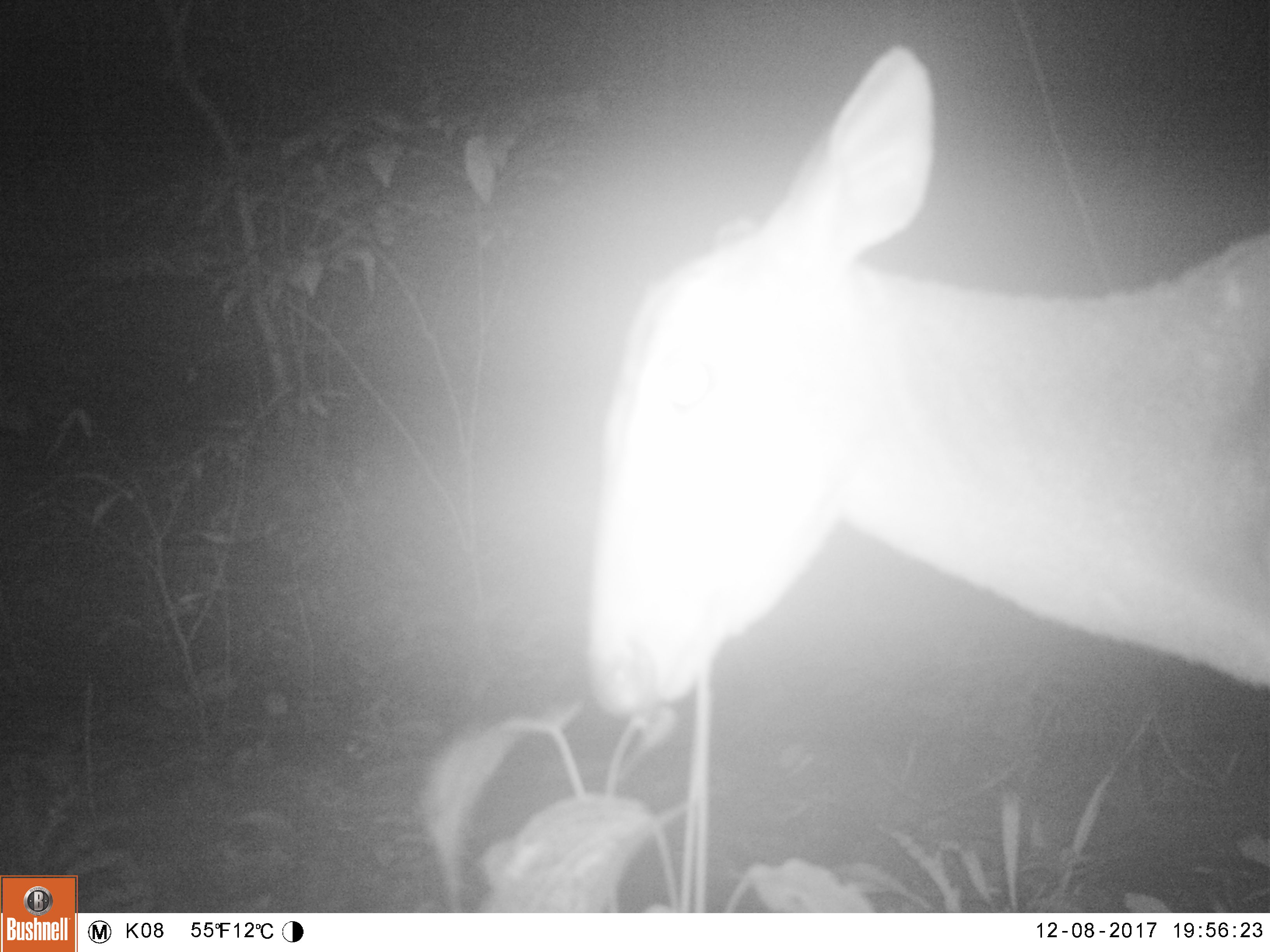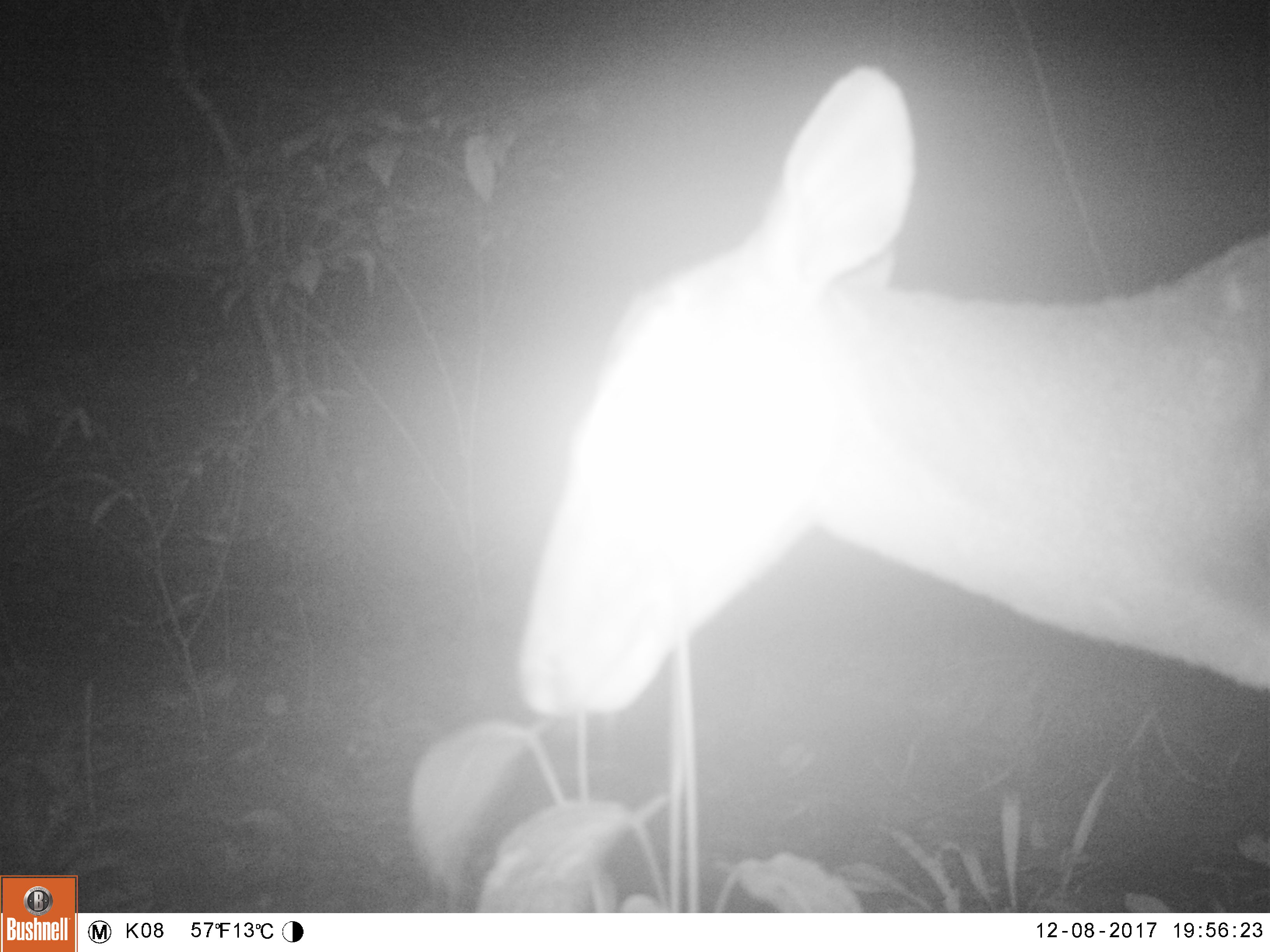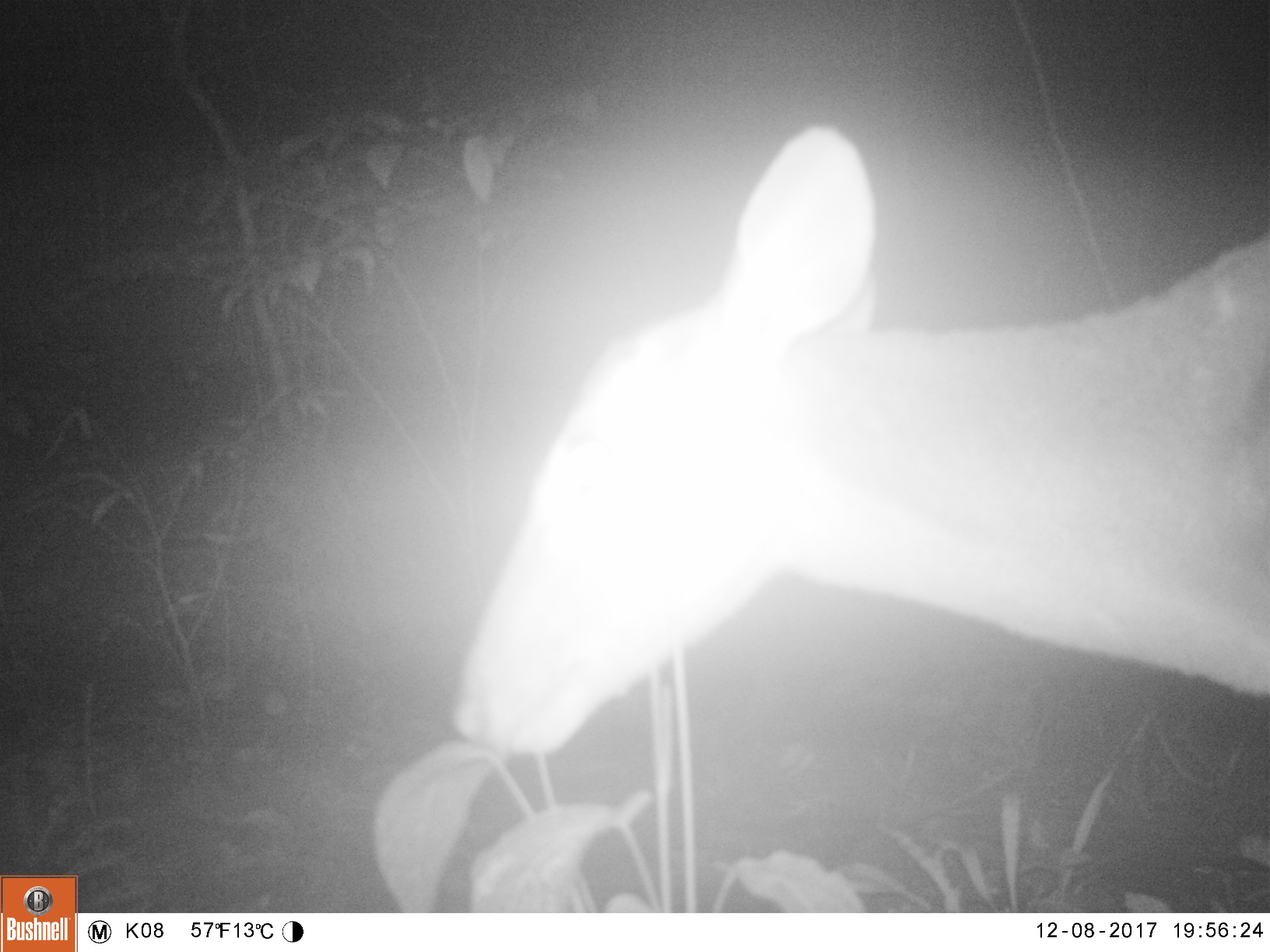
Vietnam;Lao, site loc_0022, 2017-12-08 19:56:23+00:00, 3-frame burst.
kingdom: Animalia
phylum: Chordata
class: Mammalia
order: Artiodactyla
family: Cervidae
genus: Muntiacus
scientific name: Muntiacus vuquangensis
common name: large-antlered muntjac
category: large antlered muntjac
Large antlered muntjac (large-antlered muntjac) (Muntiacus vuquangensis). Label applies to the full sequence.